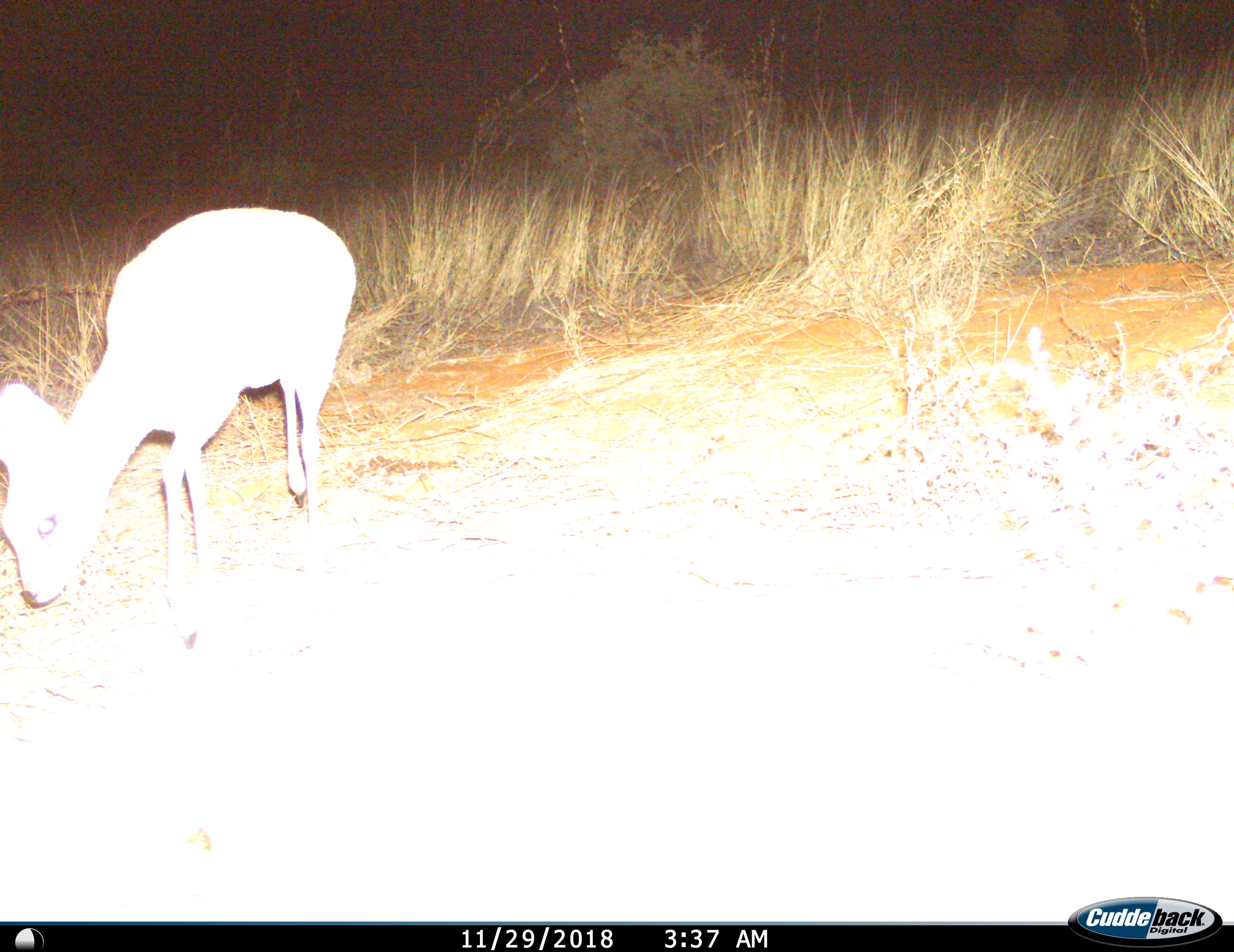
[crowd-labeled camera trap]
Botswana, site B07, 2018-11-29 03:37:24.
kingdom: Animalia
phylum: Chordata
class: Mammalia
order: Artiodactyla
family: Bovidae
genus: Raphicerus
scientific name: Raphicerus campestris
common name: steenbok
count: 1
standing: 25%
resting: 0%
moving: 25%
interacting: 0%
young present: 0%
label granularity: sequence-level